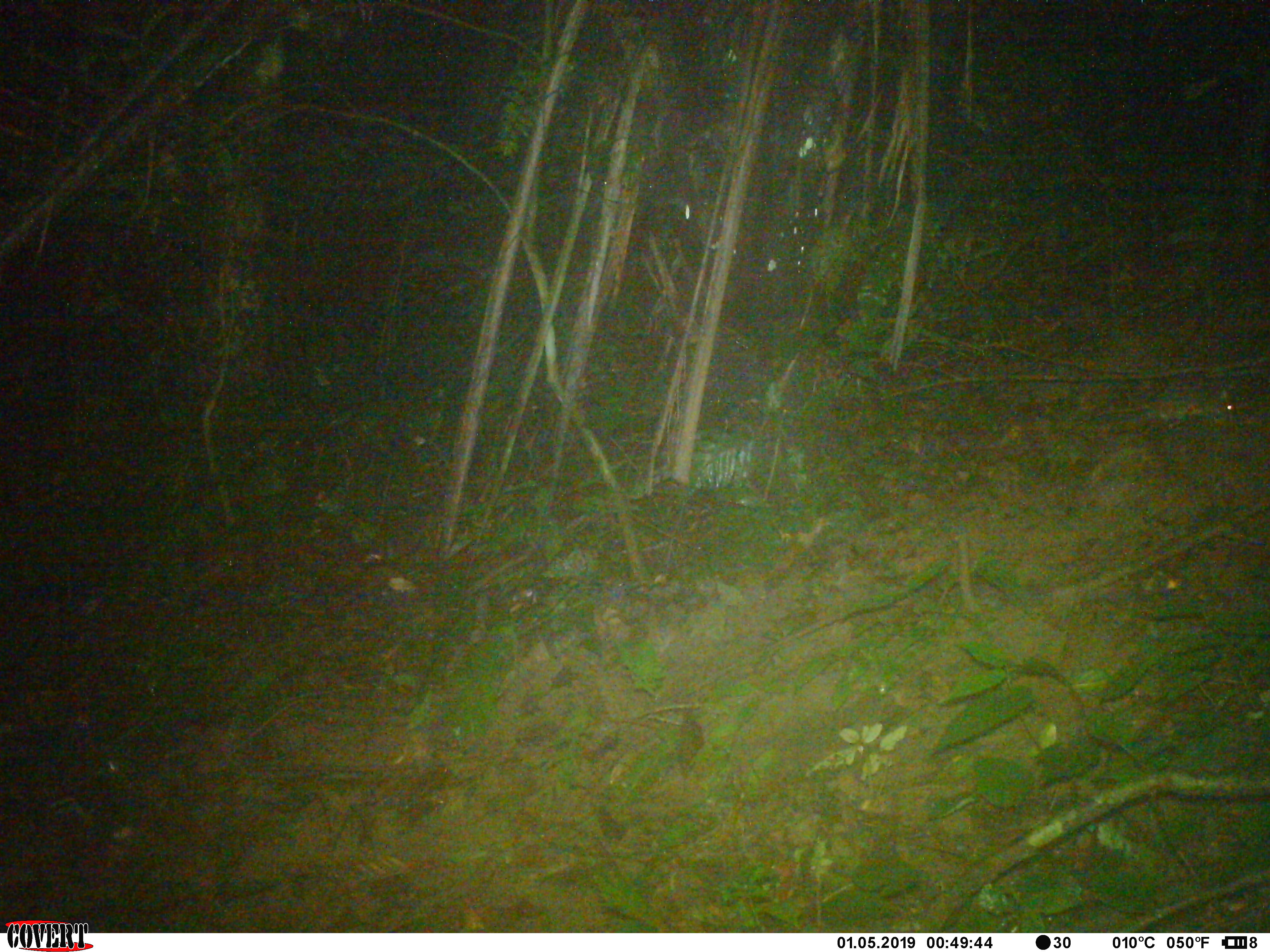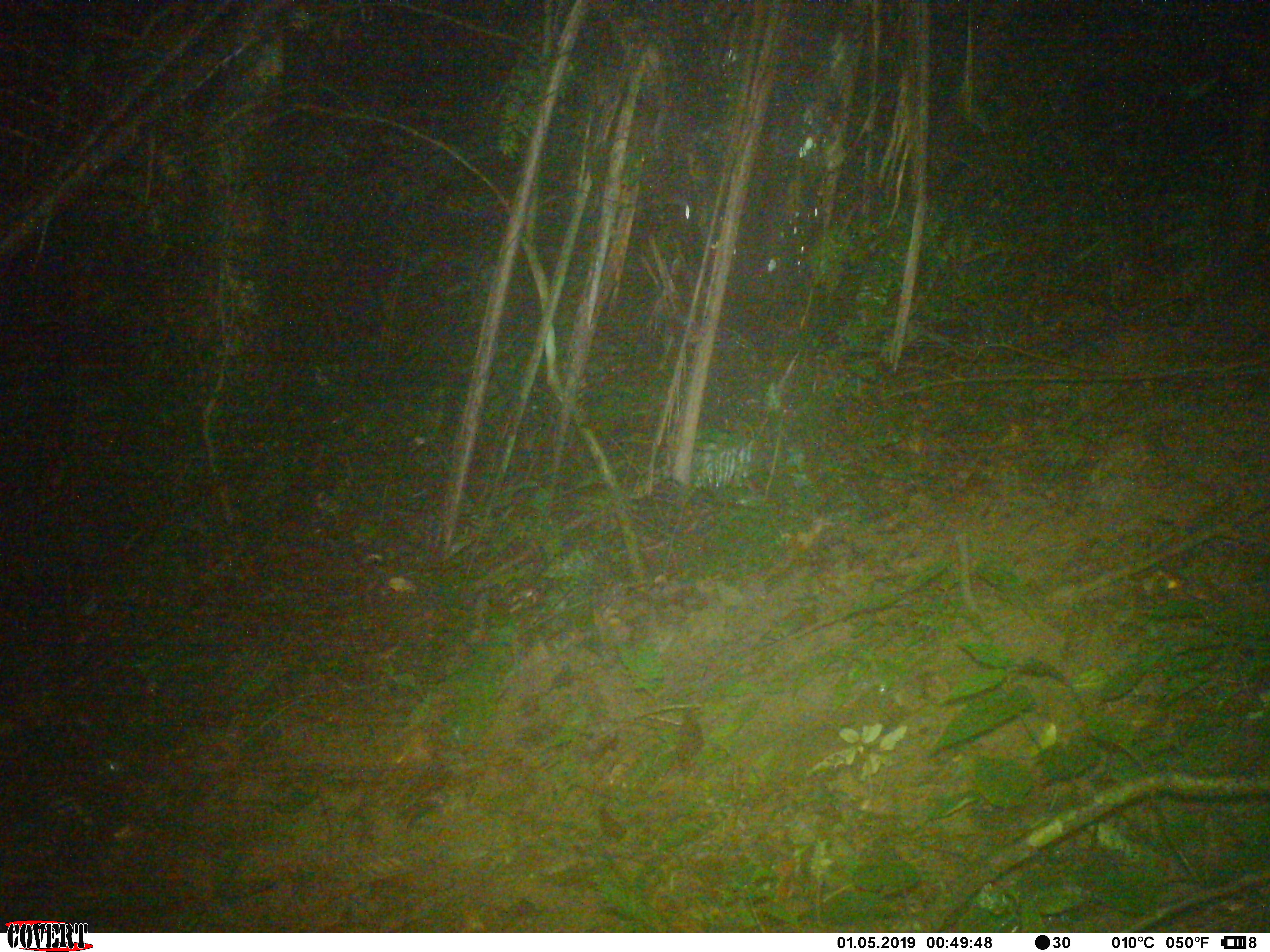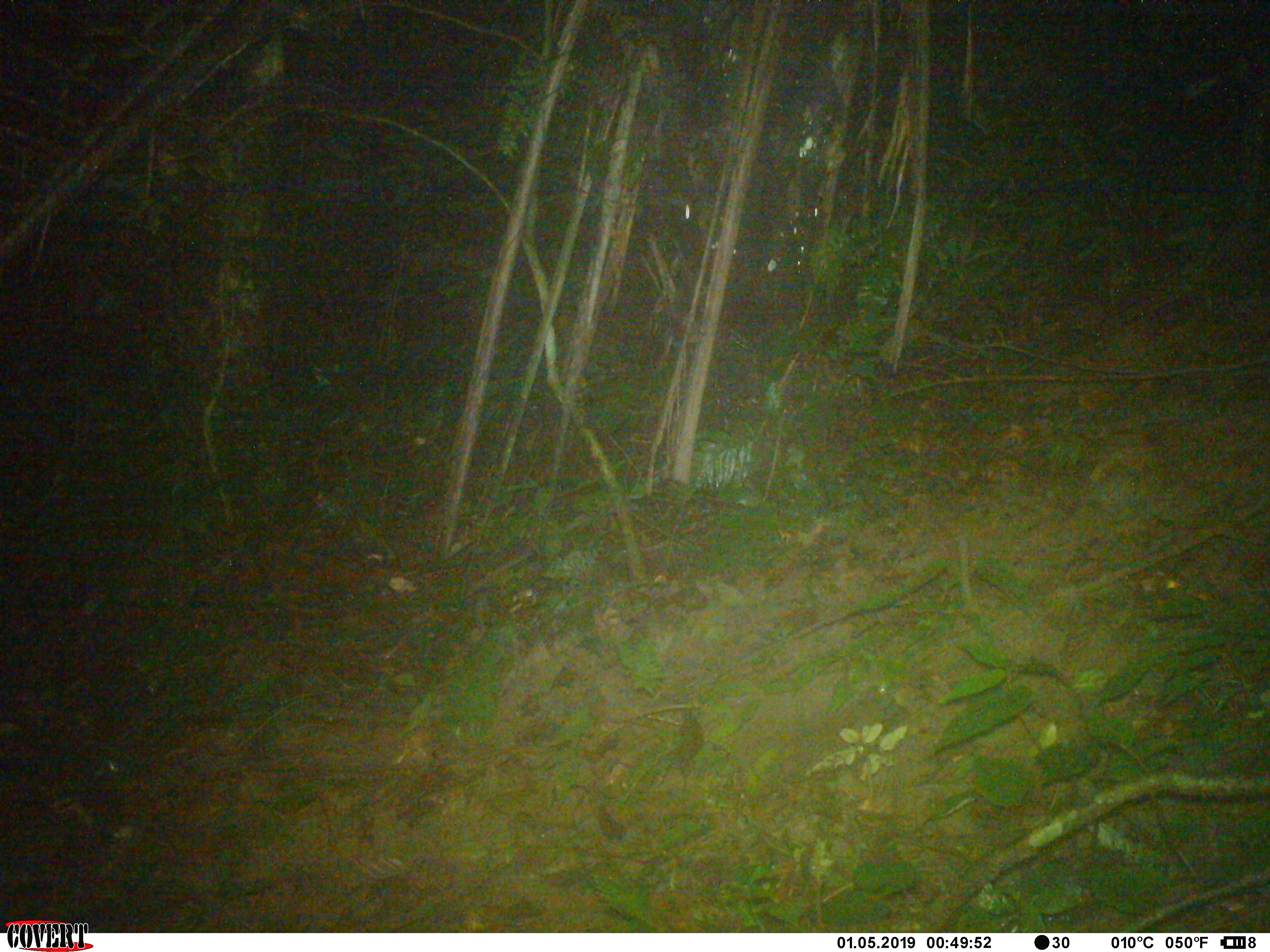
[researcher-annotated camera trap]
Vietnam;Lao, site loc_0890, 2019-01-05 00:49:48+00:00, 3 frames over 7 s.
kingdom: Animalia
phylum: Chordata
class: Mammalia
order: Rodentia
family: Muridae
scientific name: Muridae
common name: old-world mice and rats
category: unidentified murid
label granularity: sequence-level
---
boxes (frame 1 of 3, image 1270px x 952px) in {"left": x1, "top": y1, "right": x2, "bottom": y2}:
unidentified murid: {"left": 1069, "top": 389, "right": 1238, "bottom": 425}